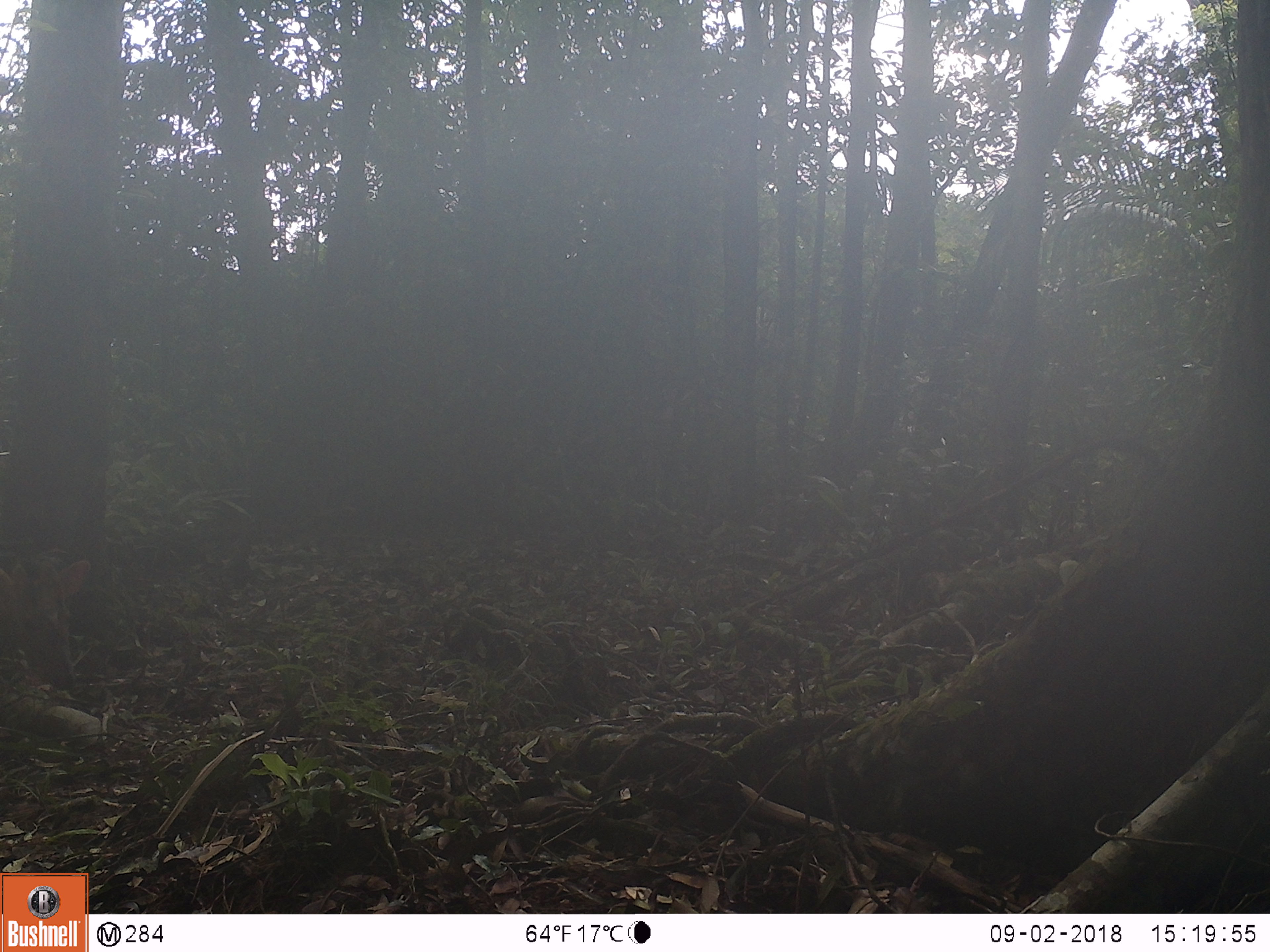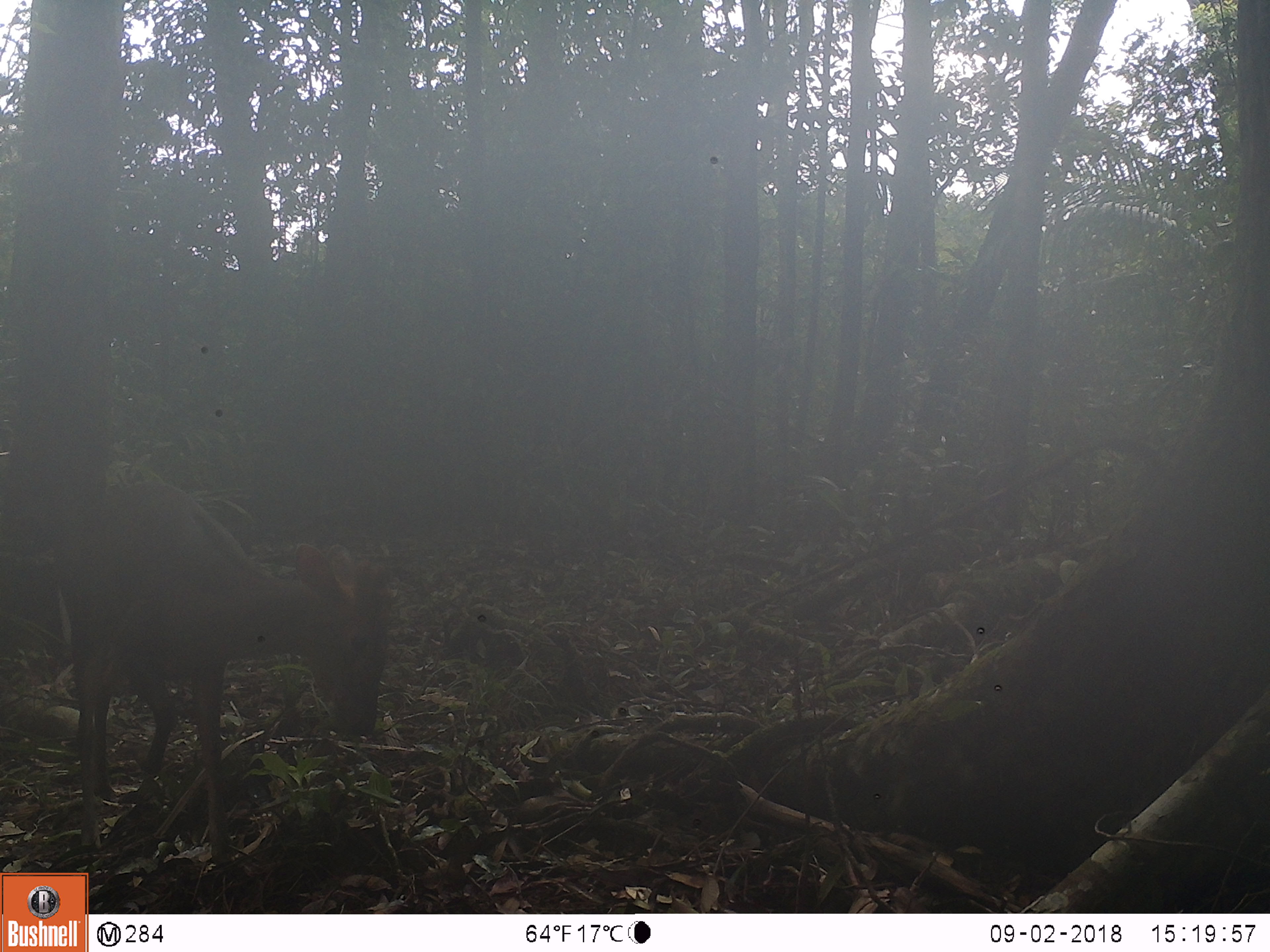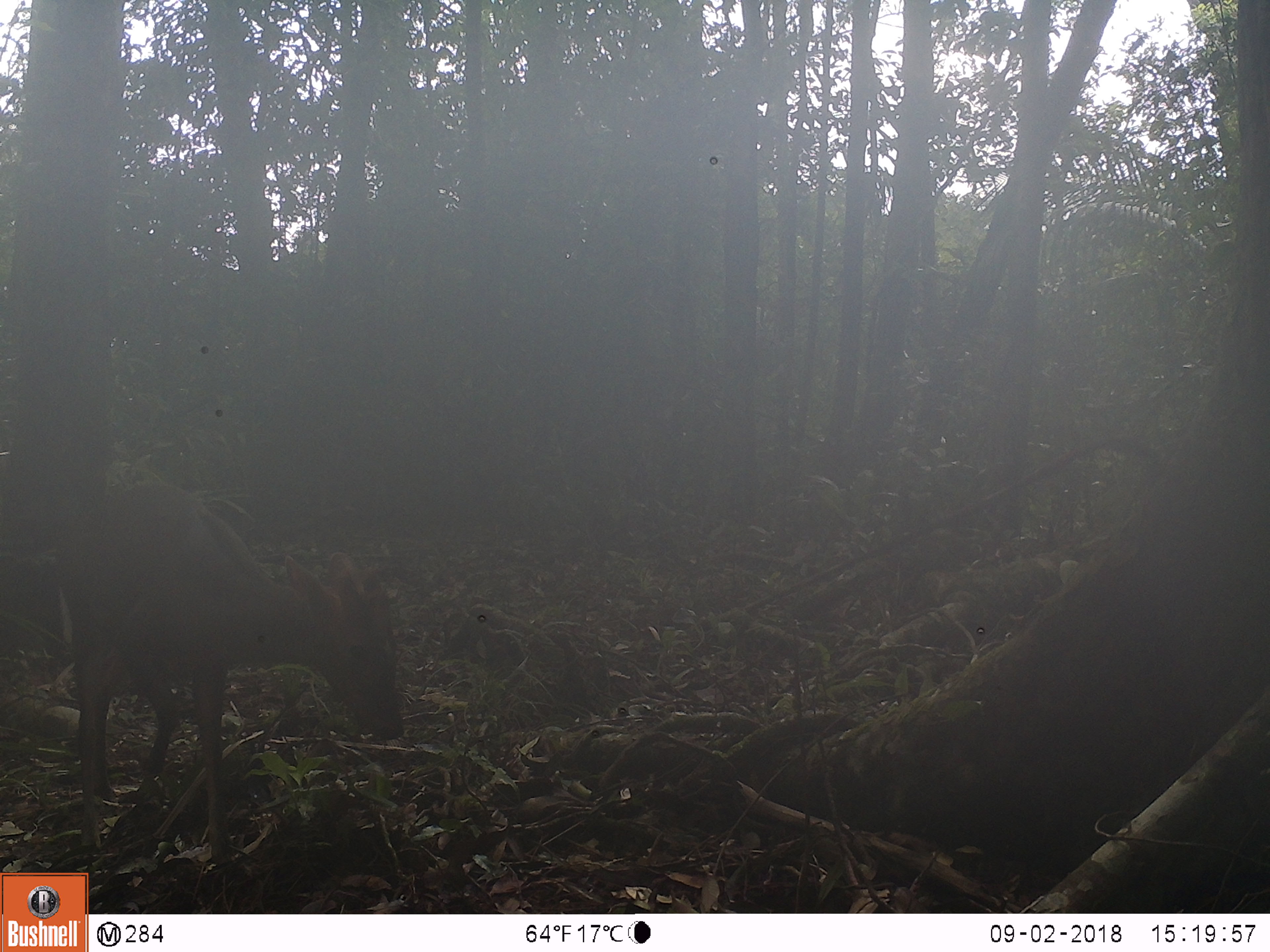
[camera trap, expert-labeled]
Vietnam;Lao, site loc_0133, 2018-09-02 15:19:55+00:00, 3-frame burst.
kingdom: Animalia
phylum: Chordata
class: Mammalia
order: Artiodactyla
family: Cervidae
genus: Muntiacus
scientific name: Muntiacus rooseveltorum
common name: roosevelt's muntjac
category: roosevelts muntjac group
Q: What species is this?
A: Roosevelts muntjac group (roosevelt's muntjac) (Muntiacus rooseveltorum).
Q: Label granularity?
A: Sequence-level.